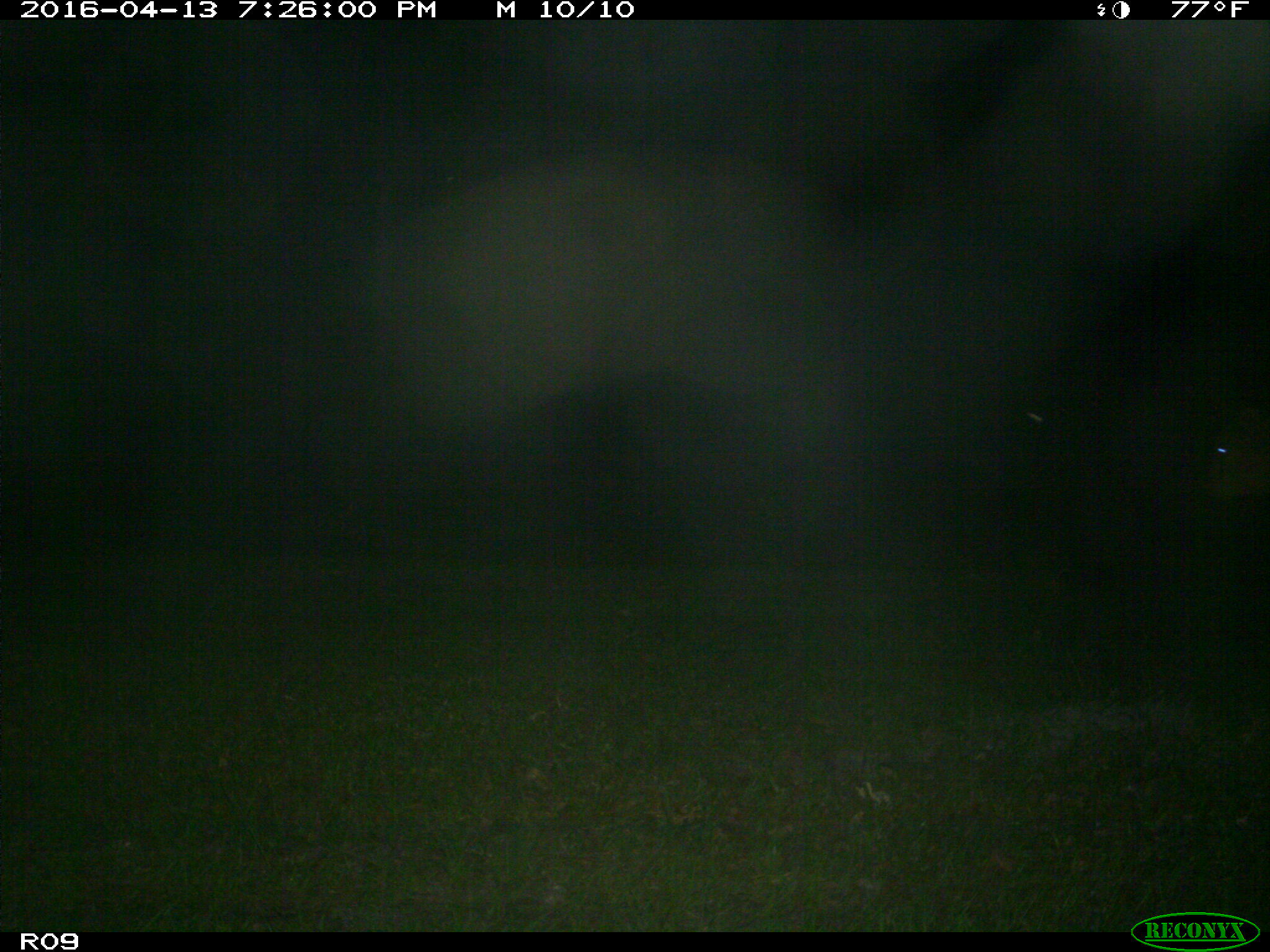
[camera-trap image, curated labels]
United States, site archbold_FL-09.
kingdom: Animalia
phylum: Chordata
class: Mammalia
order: Artiodactyla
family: Bovidae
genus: Bos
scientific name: Bos taurus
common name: domestic cow